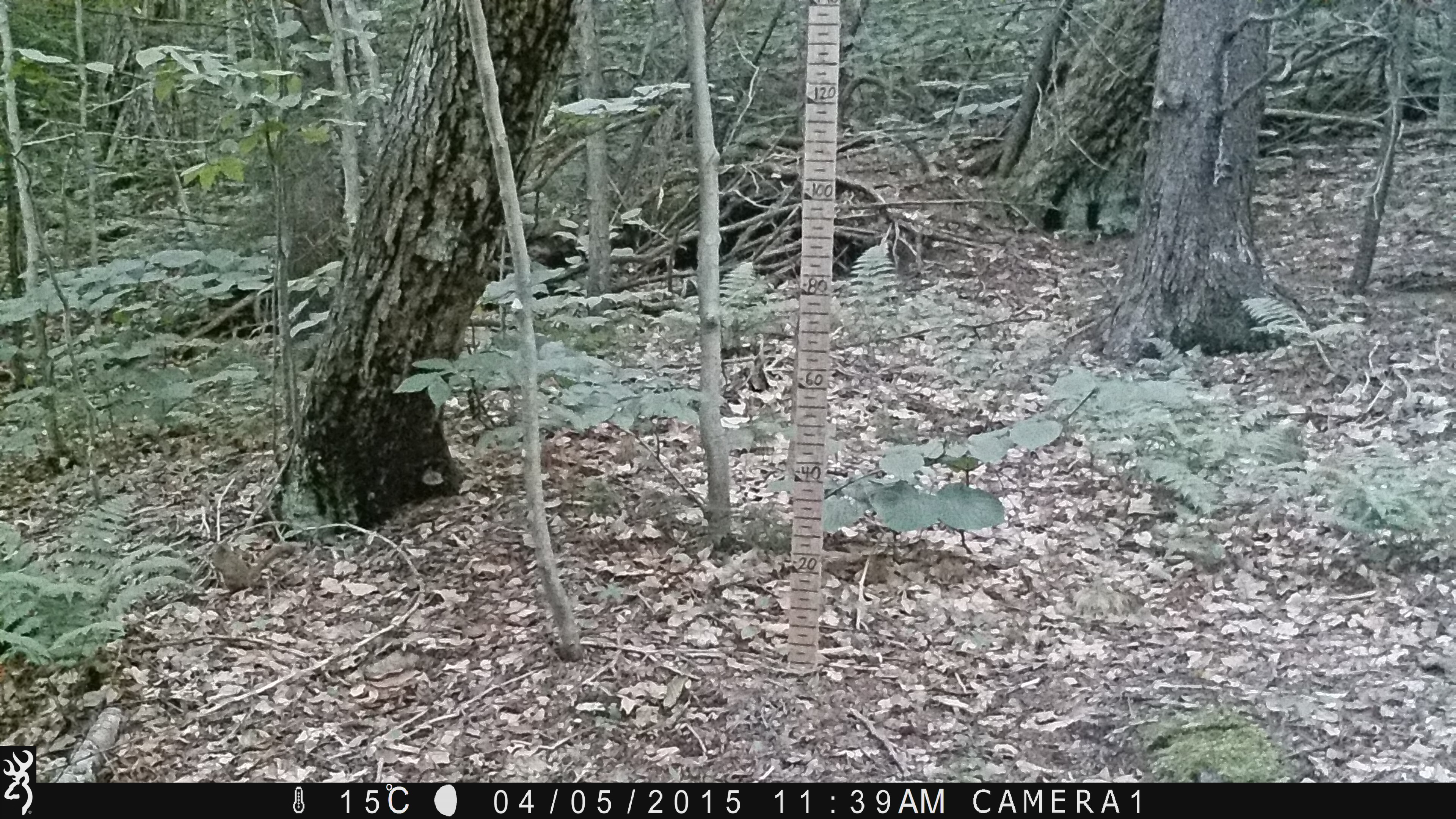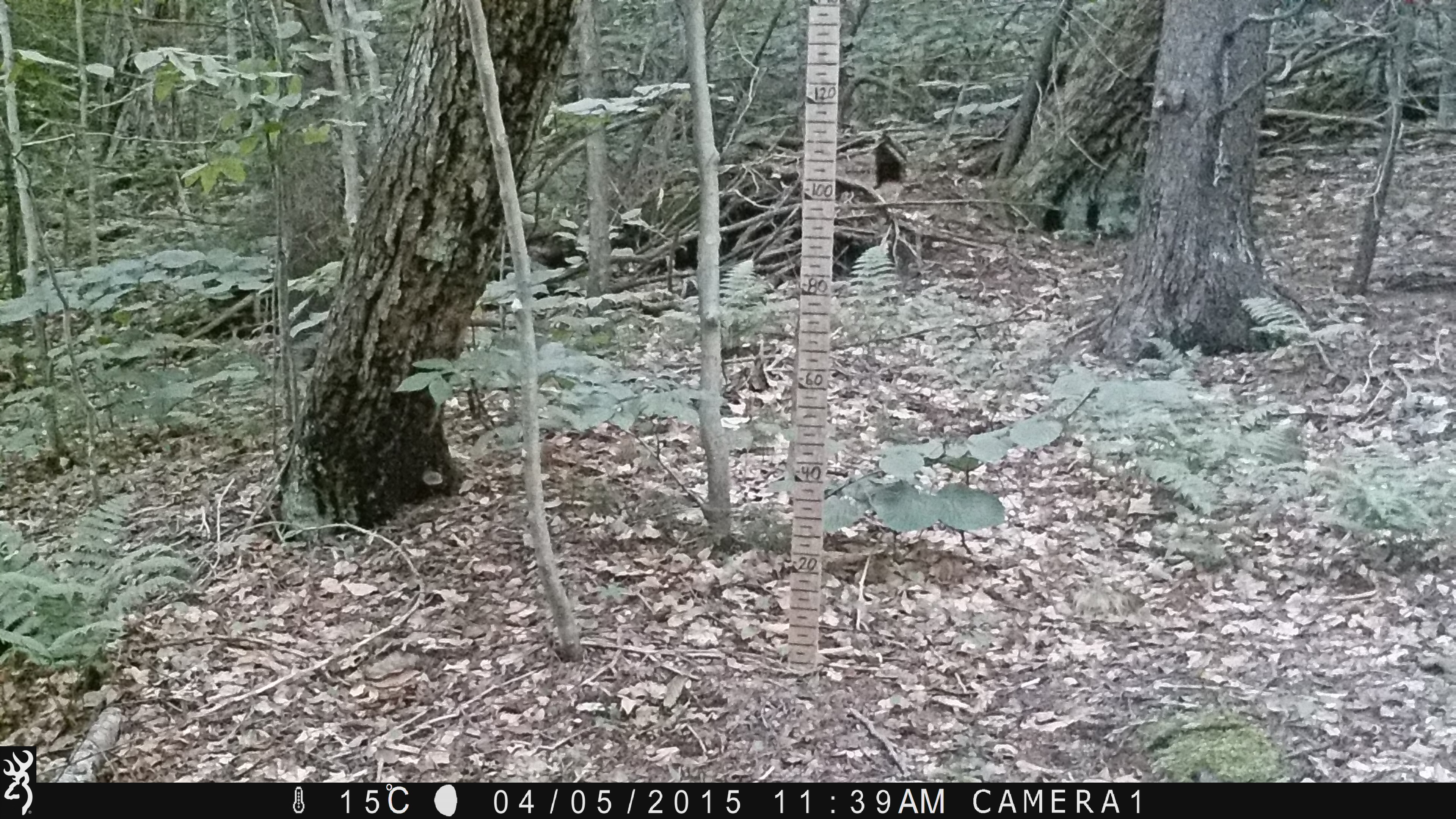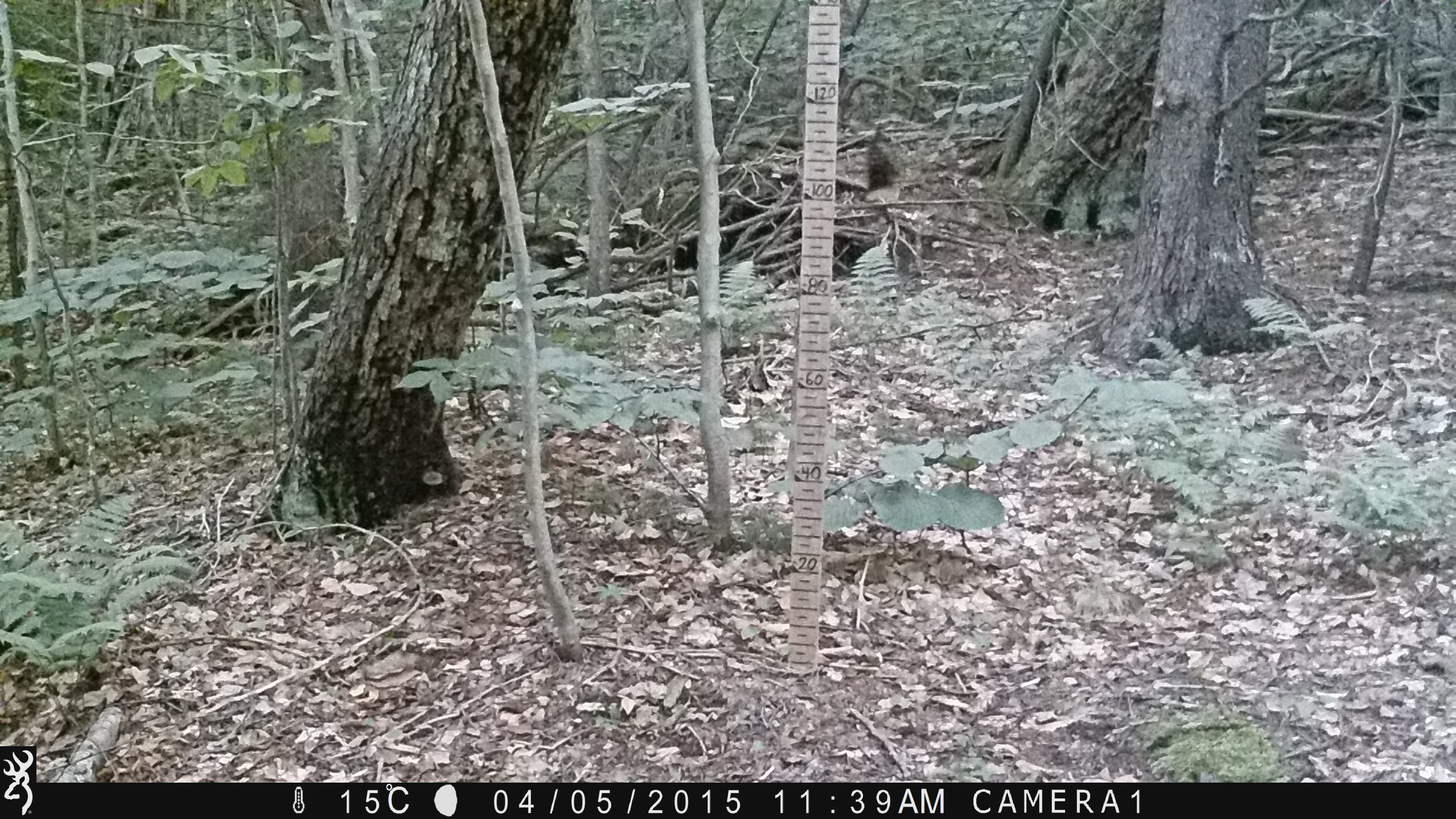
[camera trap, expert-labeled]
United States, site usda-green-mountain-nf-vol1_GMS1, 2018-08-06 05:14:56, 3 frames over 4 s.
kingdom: Animalia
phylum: Chordata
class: Mammalia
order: Rodentia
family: Sciuridae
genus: Tamiasciurus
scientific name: Tamiasciurus hudsonicus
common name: red squirrel